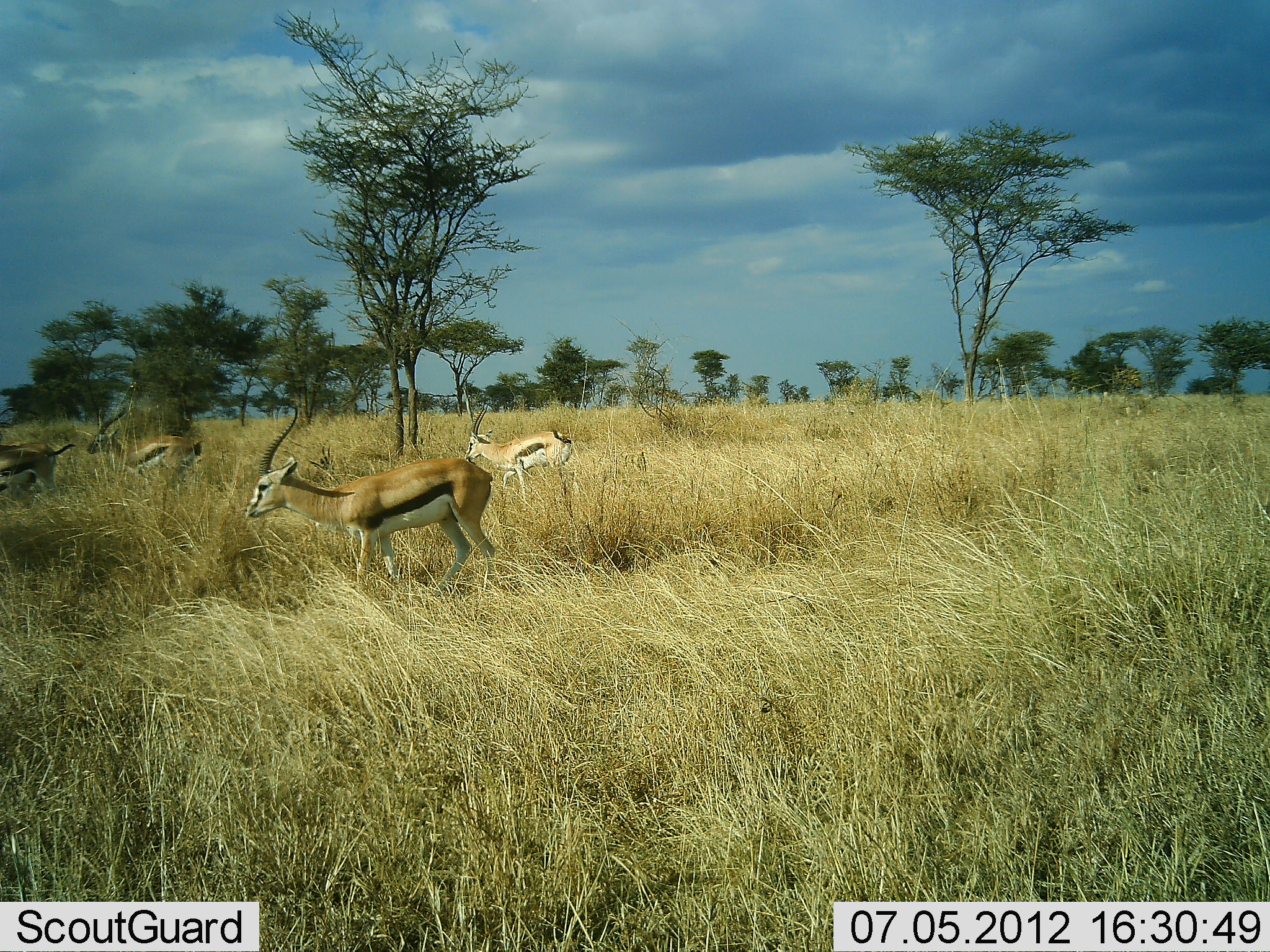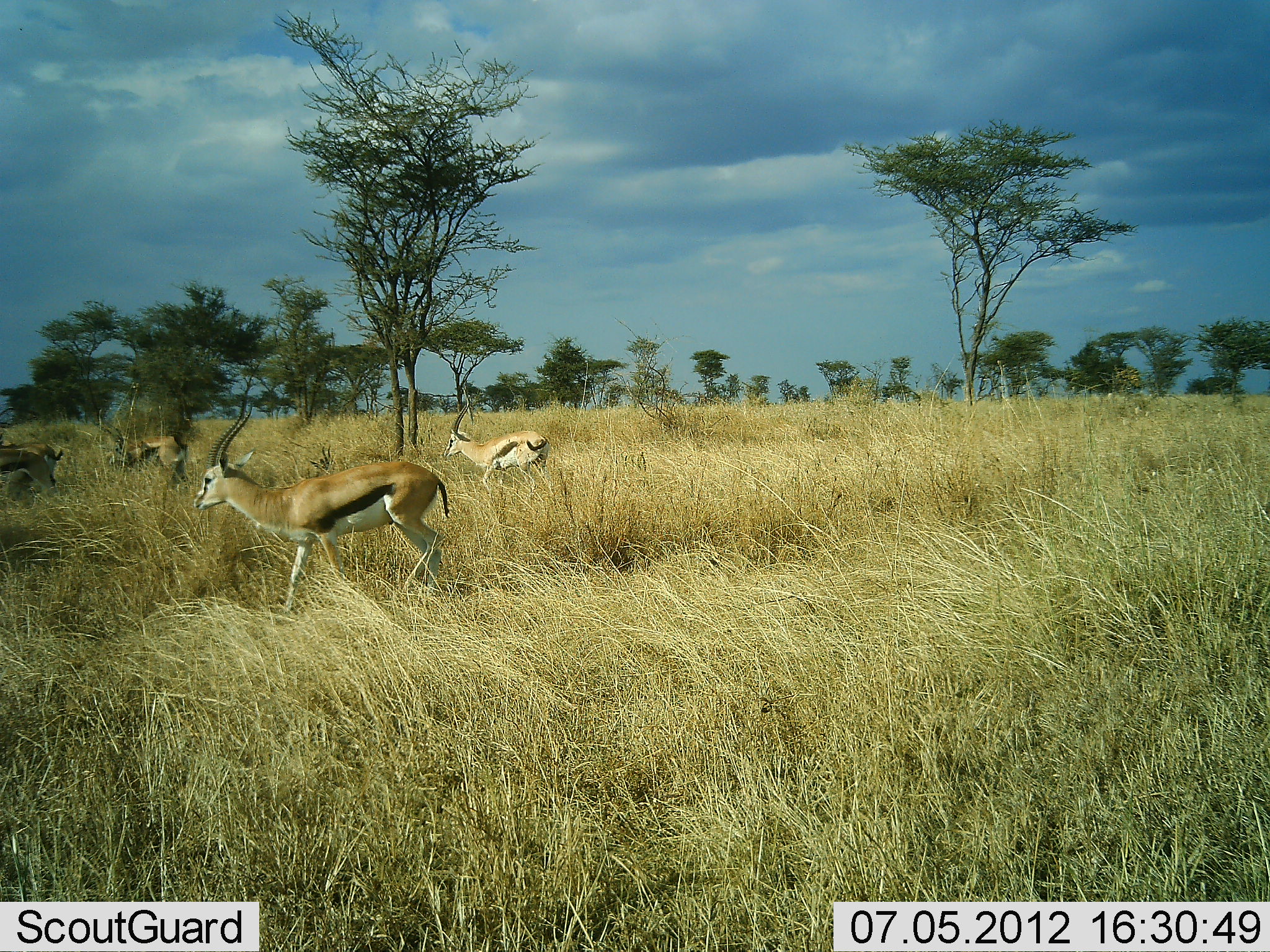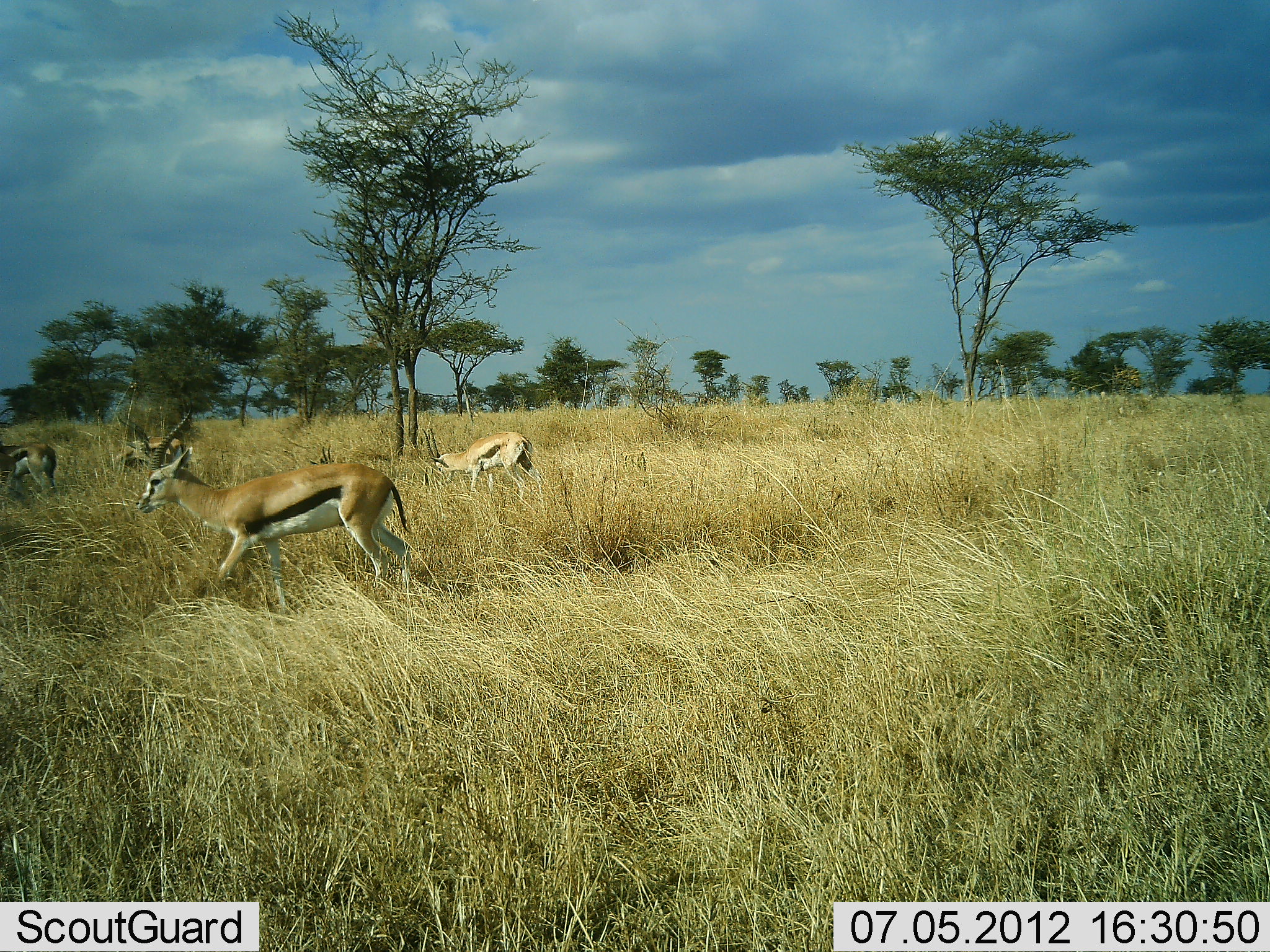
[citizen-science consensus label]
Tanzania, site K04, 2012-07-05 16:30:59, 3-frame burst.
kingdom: Animalia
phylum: Chordata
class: Mammalia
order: Artiodactyla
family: Bovidae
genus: Eudorcas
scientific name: Eudorcas thomsonii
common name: thomson's gazelle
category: gazellethomsons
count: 4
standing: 30%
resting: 10%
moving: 90%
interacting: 0%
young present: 0%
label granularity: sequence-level